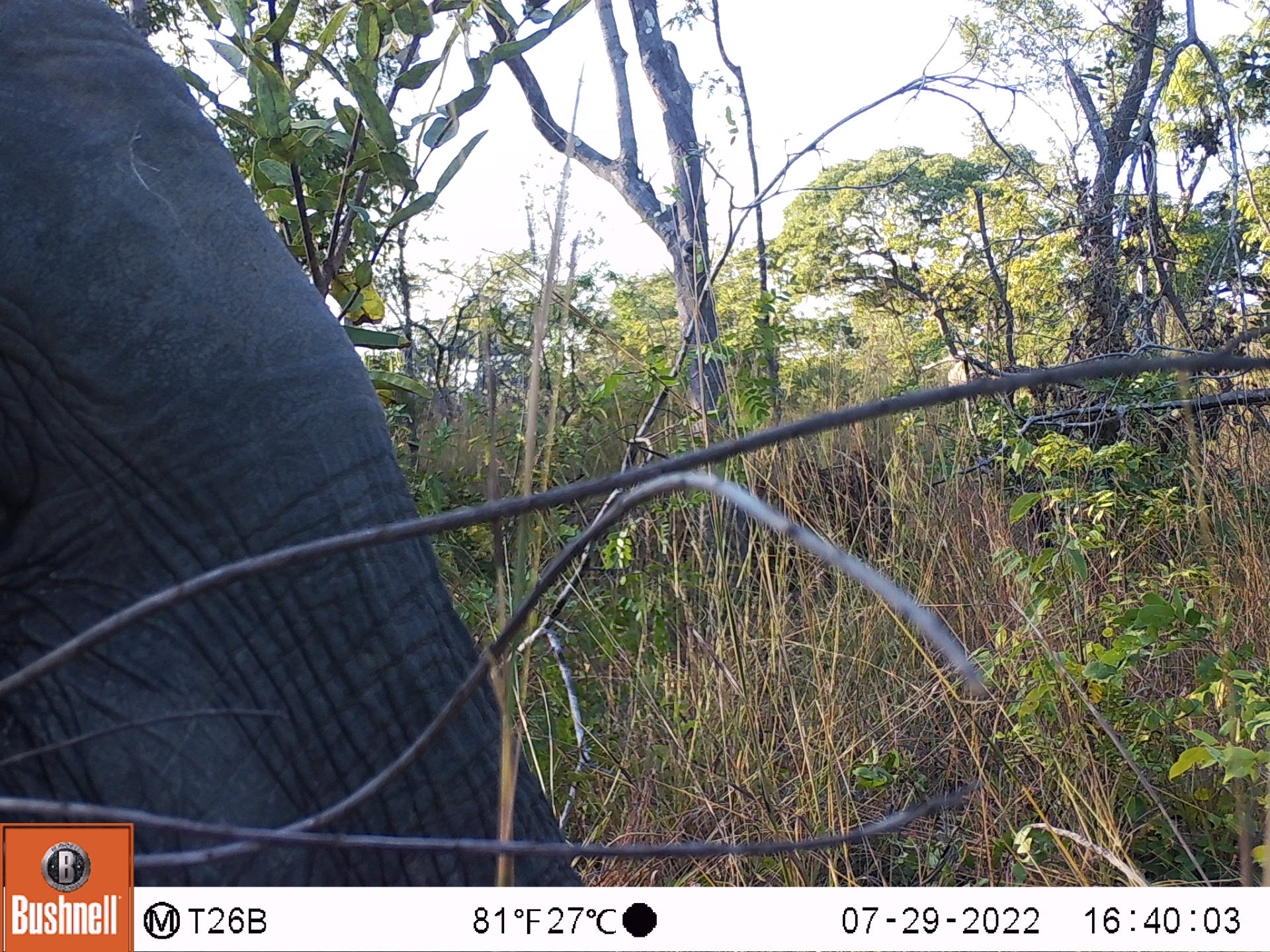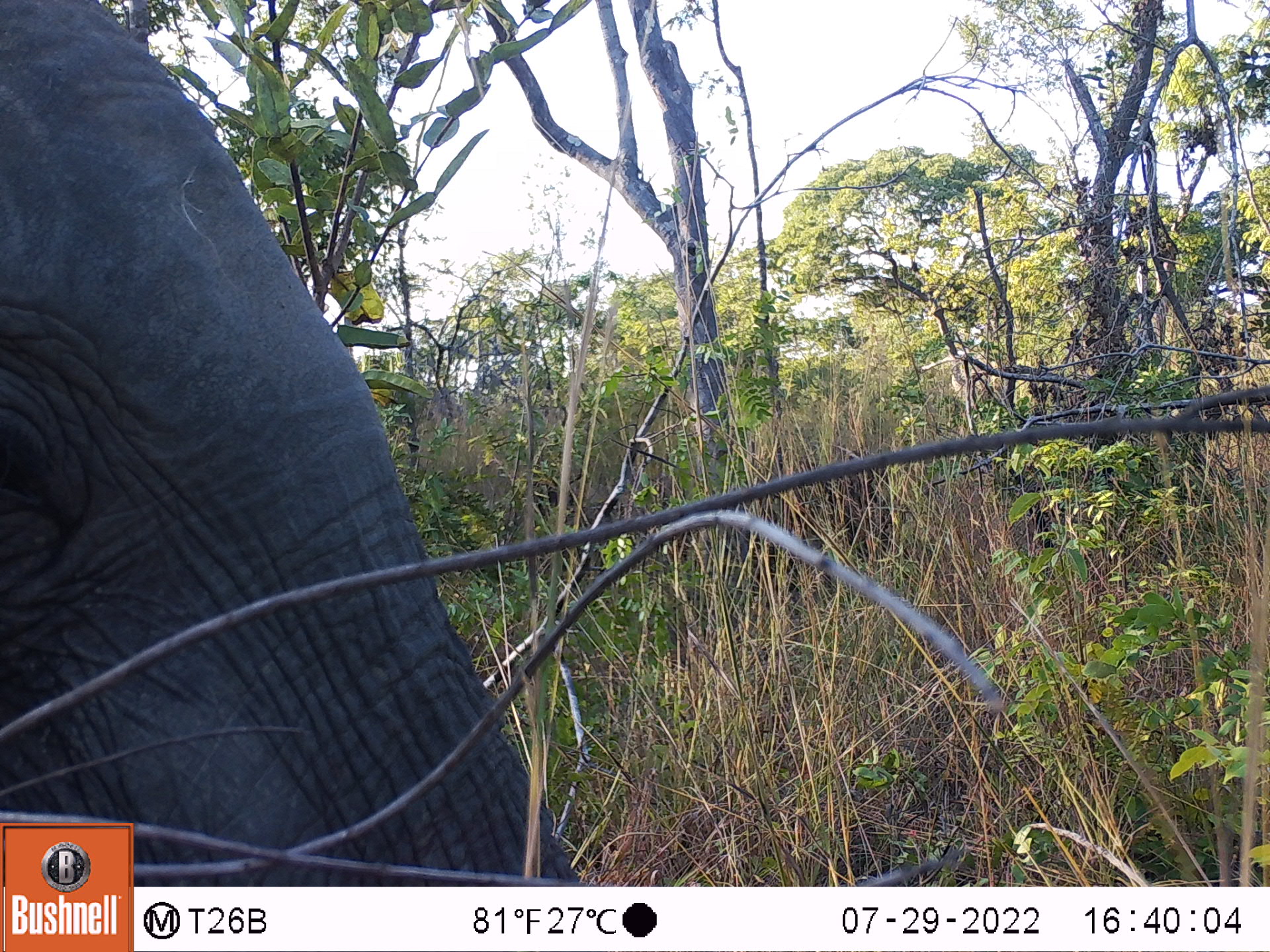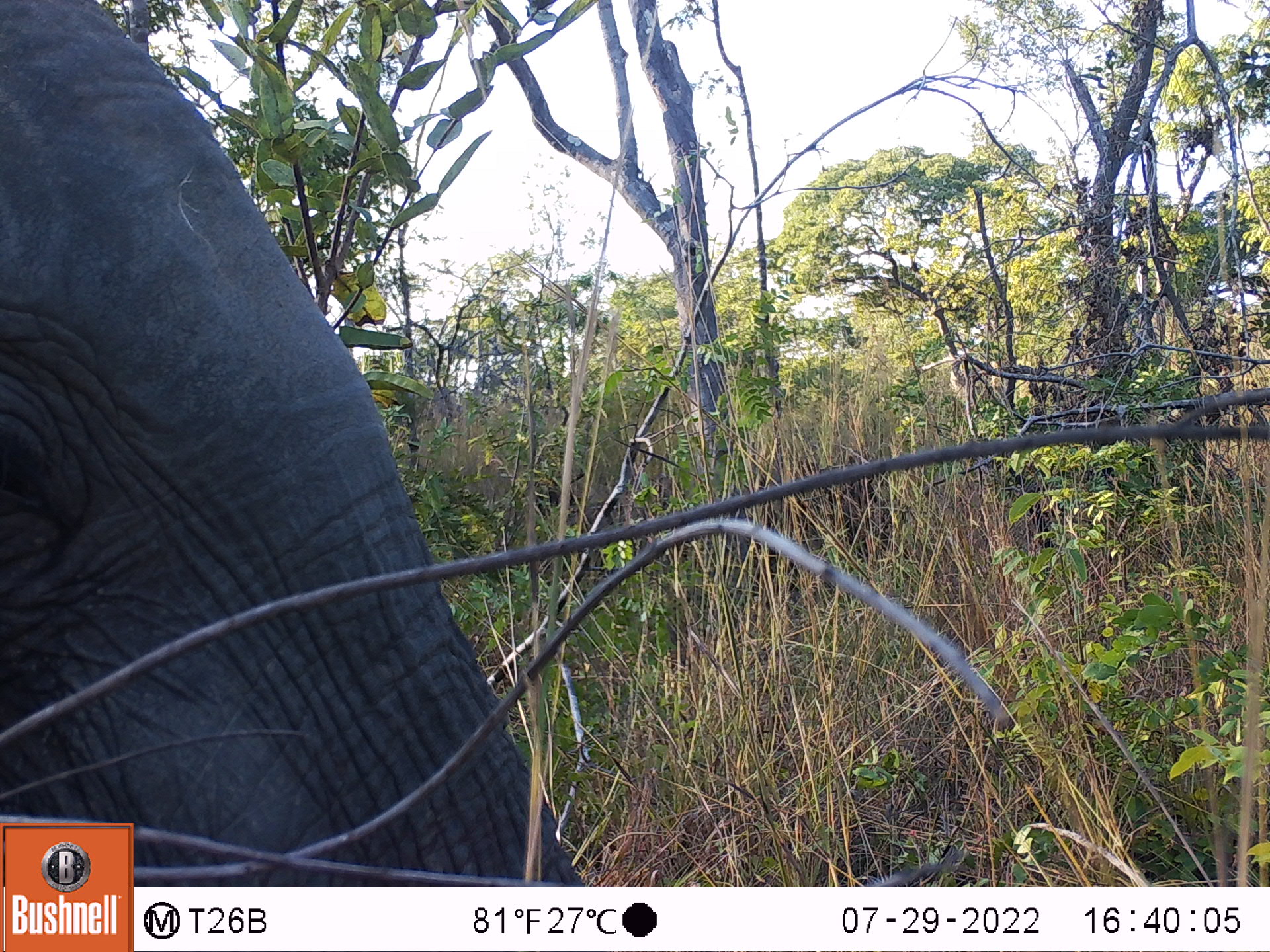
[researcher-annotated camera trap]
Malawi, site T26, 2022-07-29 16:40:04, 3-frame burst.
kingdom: Animalia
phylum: Chordata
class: Mammalia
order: Proboscidea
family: Elephantidae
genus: Loxodonta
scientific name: Loxodonta africana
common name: african savanna elephant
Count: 1.